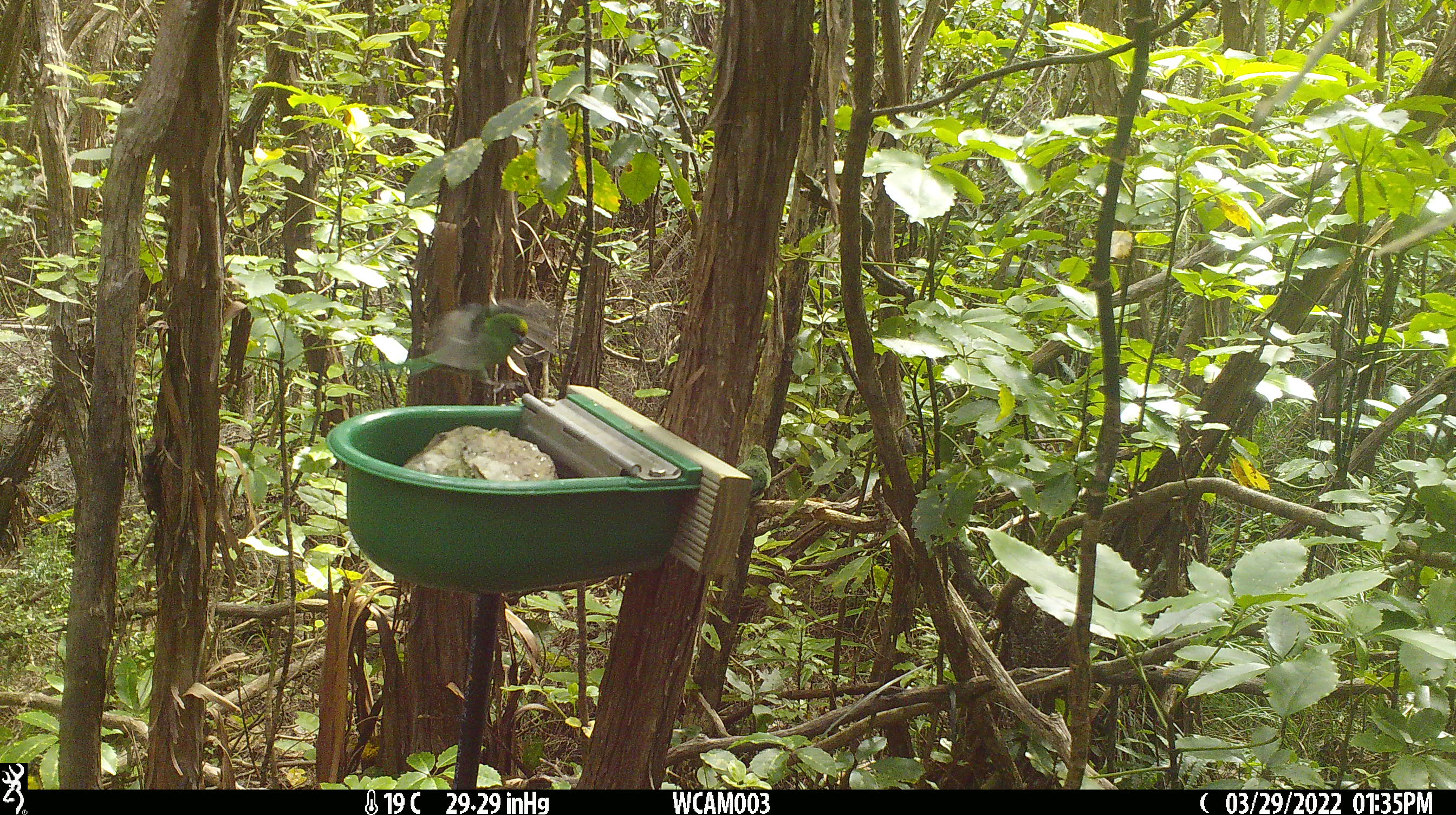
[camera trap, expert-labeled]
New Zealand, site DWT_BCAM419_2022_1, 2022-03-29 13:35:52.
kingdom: Animalia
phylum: Chordata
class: Aves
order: Psittaciformes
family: Psittaculidae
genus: Cyanoramphus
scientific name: Cyanoramphus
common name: parakeet